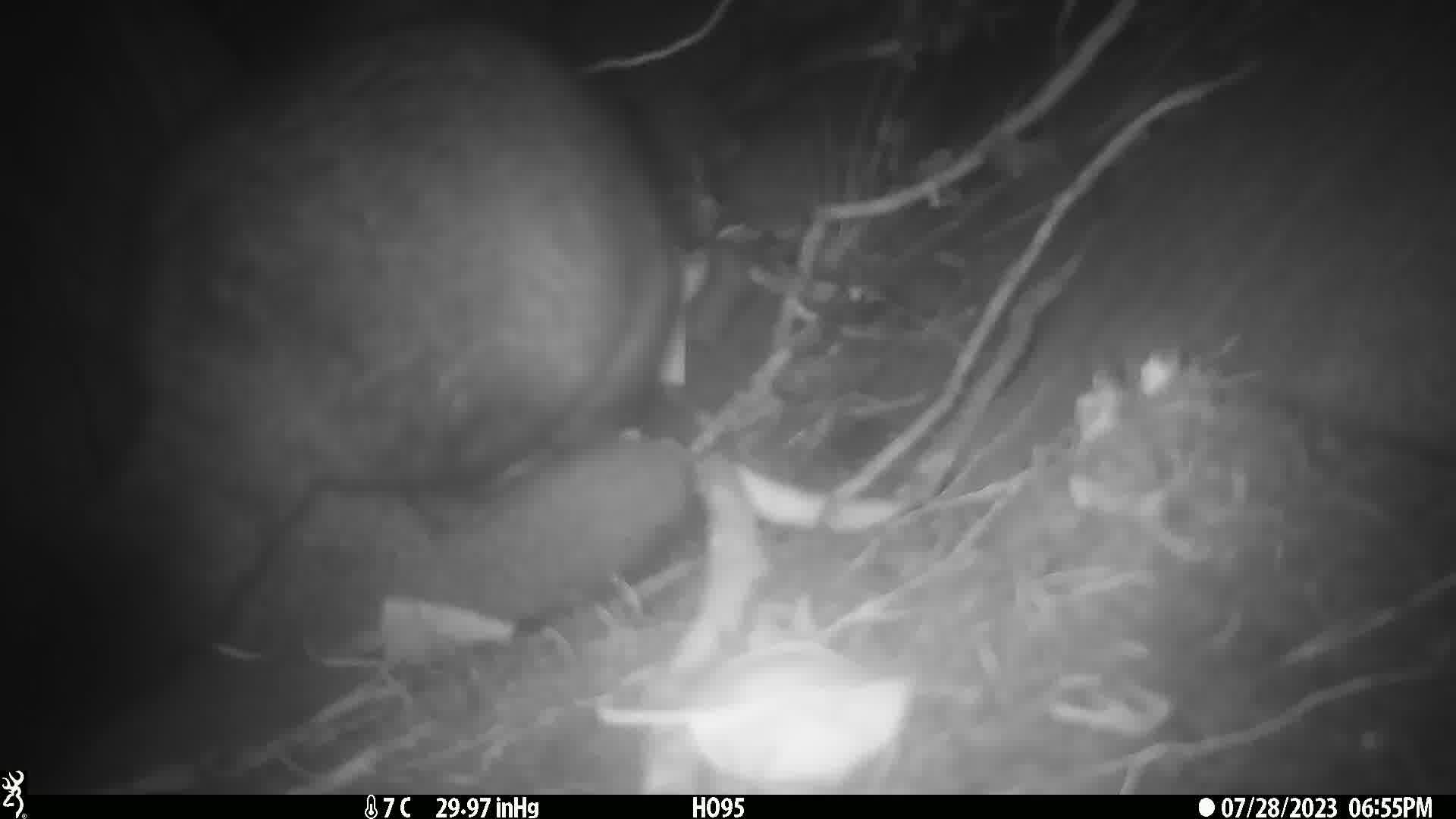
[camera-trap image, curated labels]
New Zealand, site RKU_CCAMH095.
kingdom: Animalia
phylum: Chordata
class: Mammalia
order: Diprotodontia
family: Phalangeridae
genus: Trichosurus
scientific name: Trichosurus vulpecula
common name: common brushtail possum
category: possum